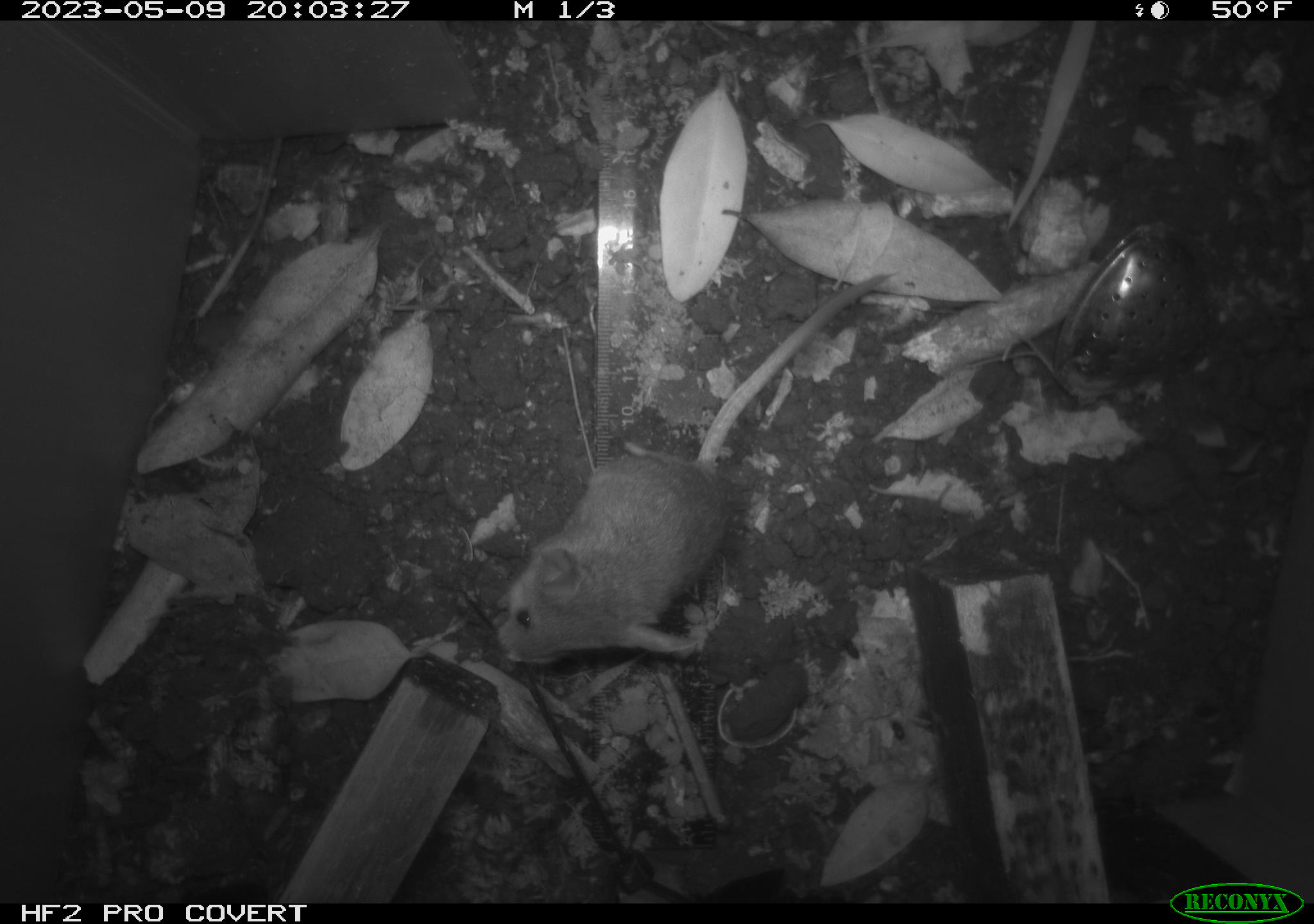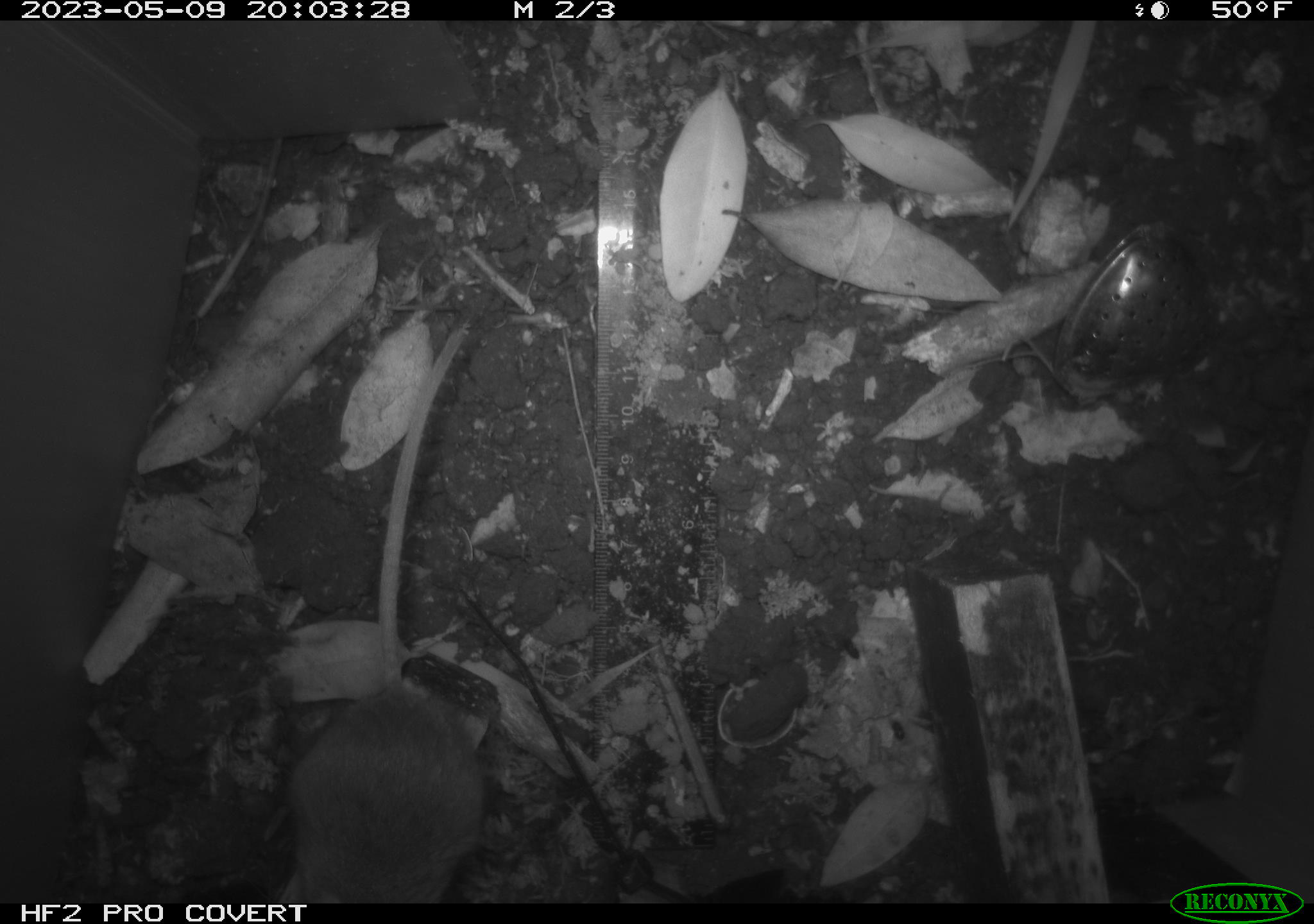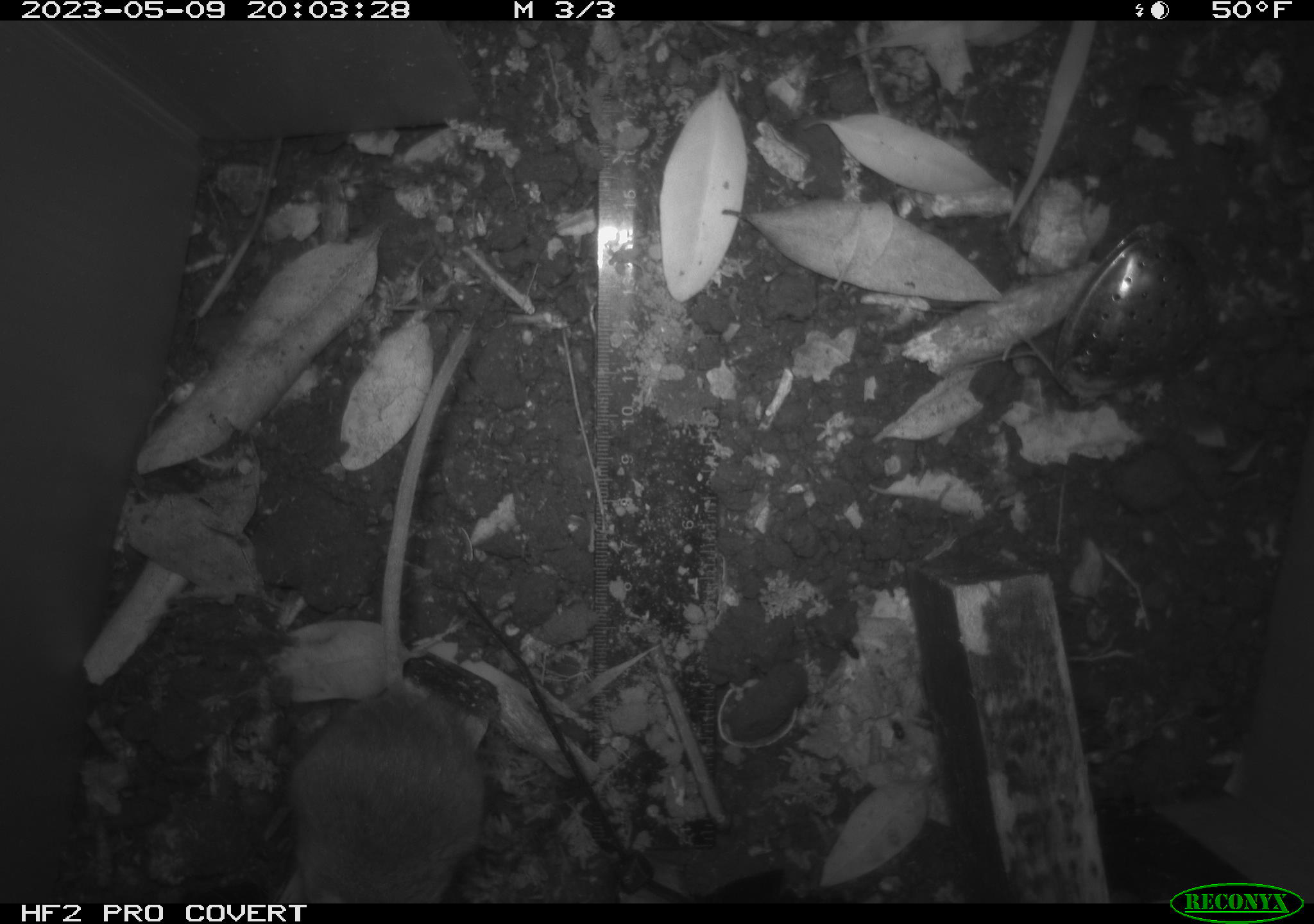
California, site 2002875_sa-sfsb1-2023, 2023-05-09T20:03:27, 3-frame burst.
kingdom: Animalia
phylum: Chordata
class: Mammalia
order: Rodentia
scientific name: Rodentia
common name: mouse species